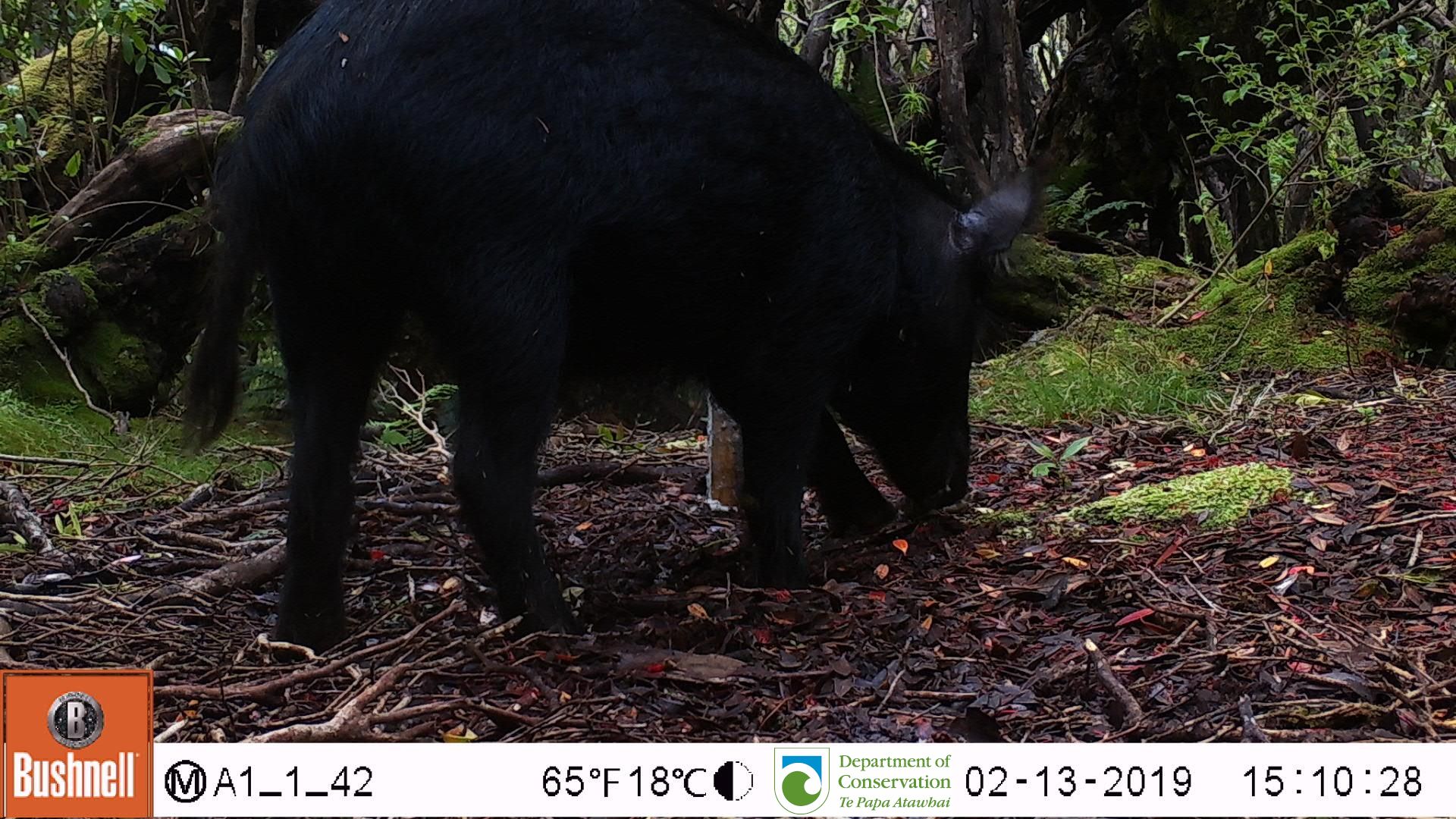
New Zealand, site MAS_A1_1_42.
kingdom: Animalia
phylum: Chordata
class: Mammalia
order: Artiodactyla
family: Suidae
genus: Sus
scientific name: Sus scrofa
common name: pig